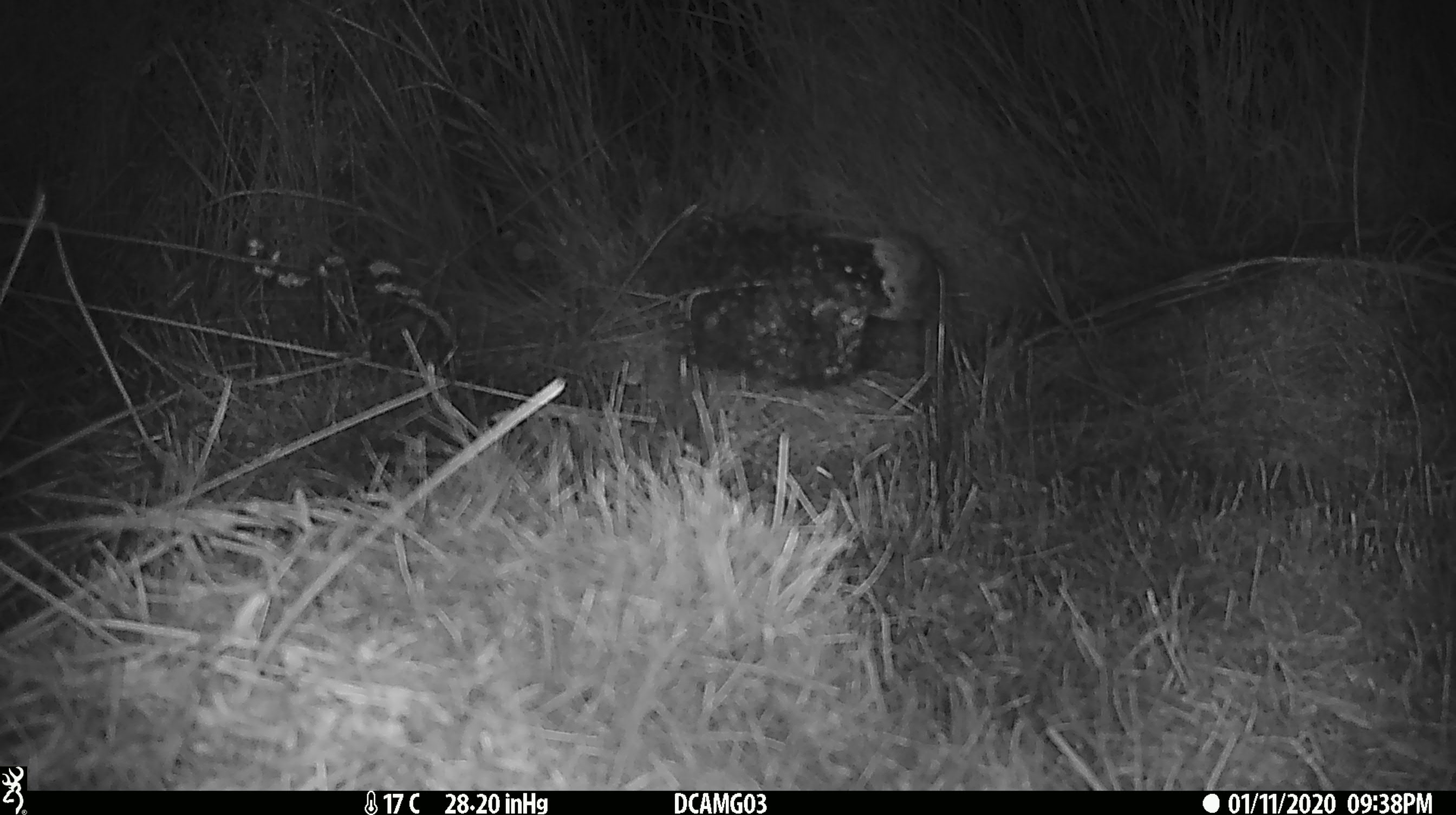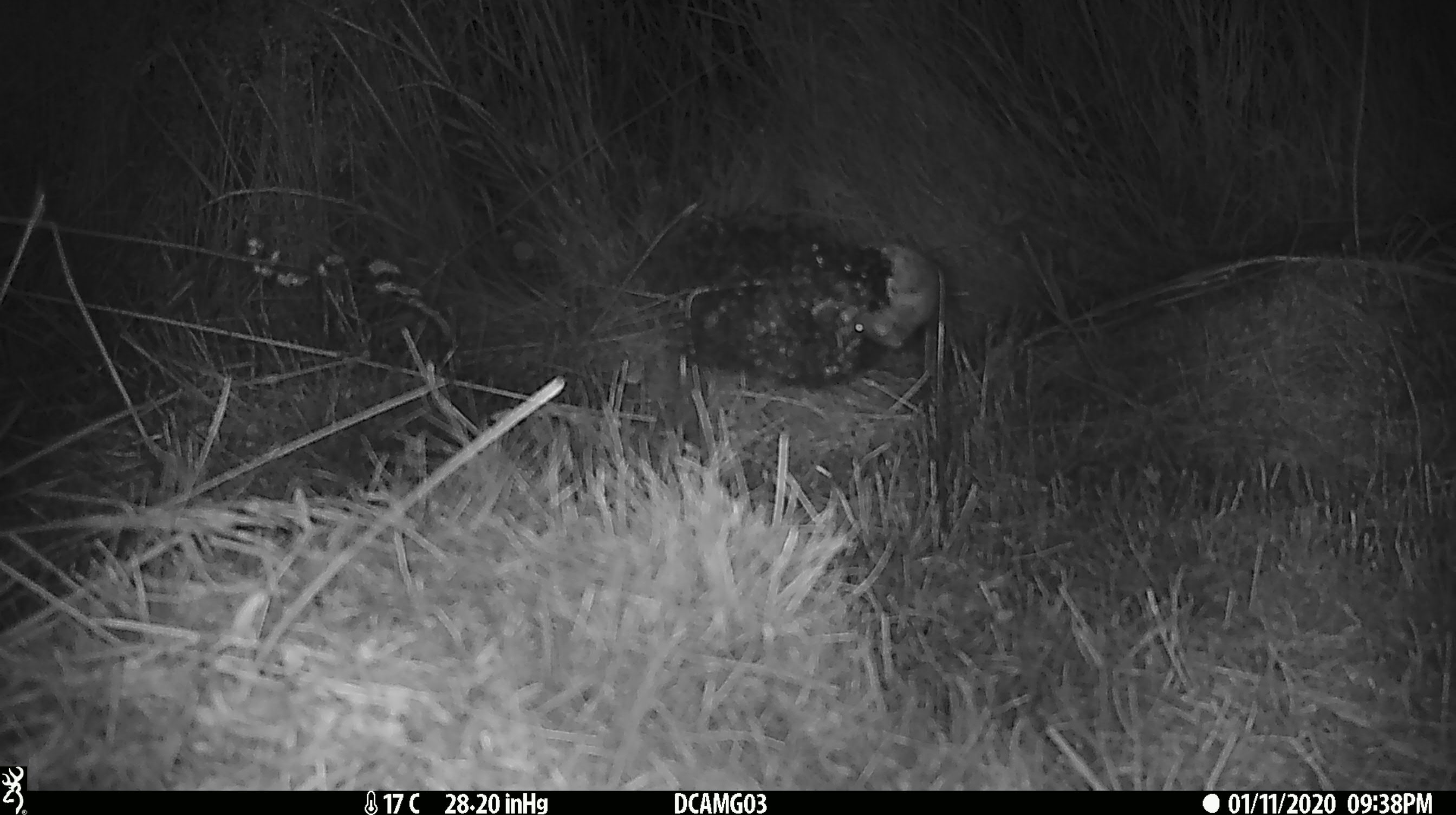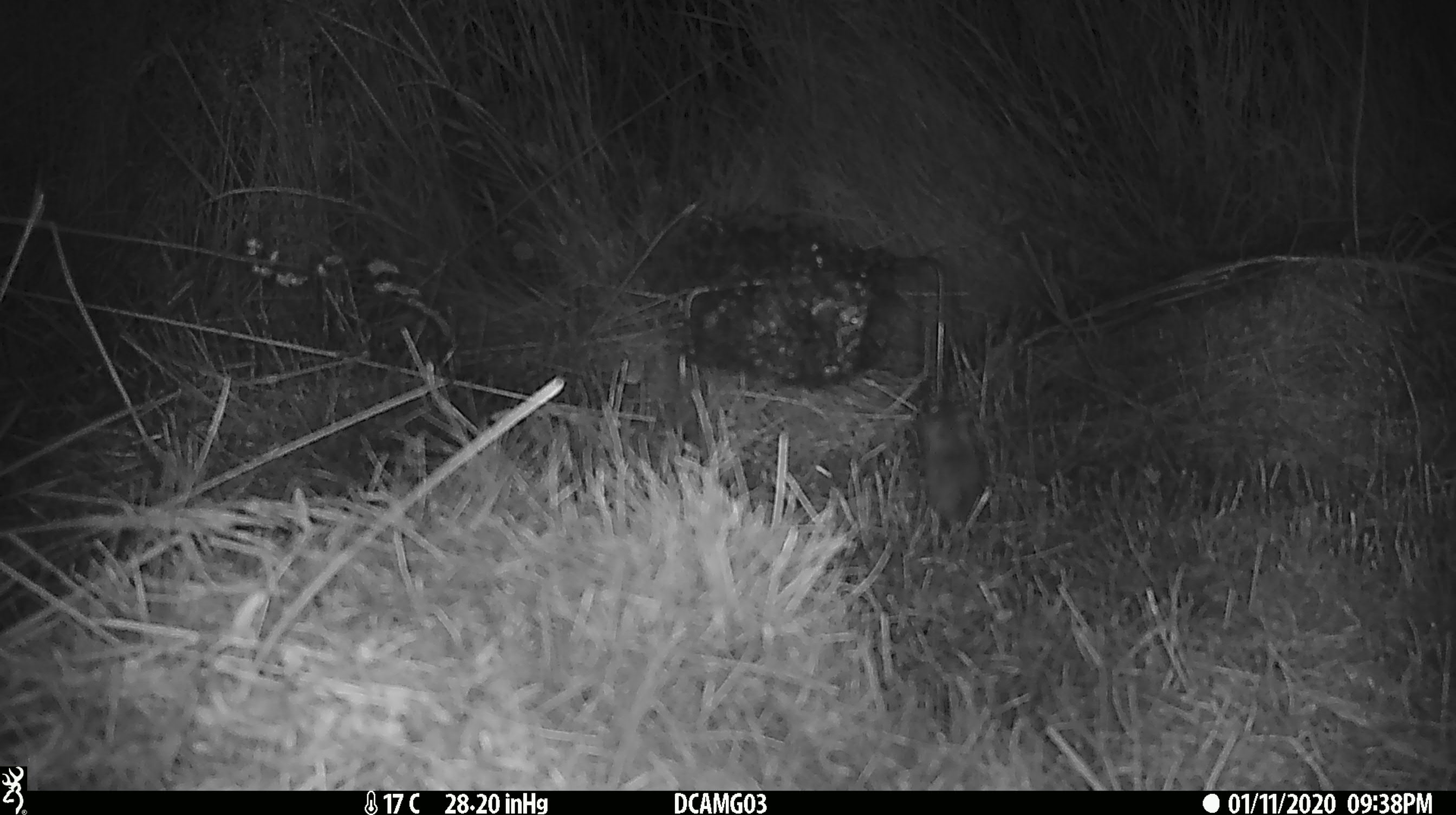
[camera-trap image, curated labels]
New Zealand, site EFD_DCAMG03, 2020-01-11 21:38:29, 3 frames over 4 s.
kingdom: Animalia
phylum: Chordata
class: Mammalia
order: Rodentia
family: Muridae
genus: Mus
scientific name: Mus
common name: mouse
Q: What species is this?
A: Mouse (Mus).